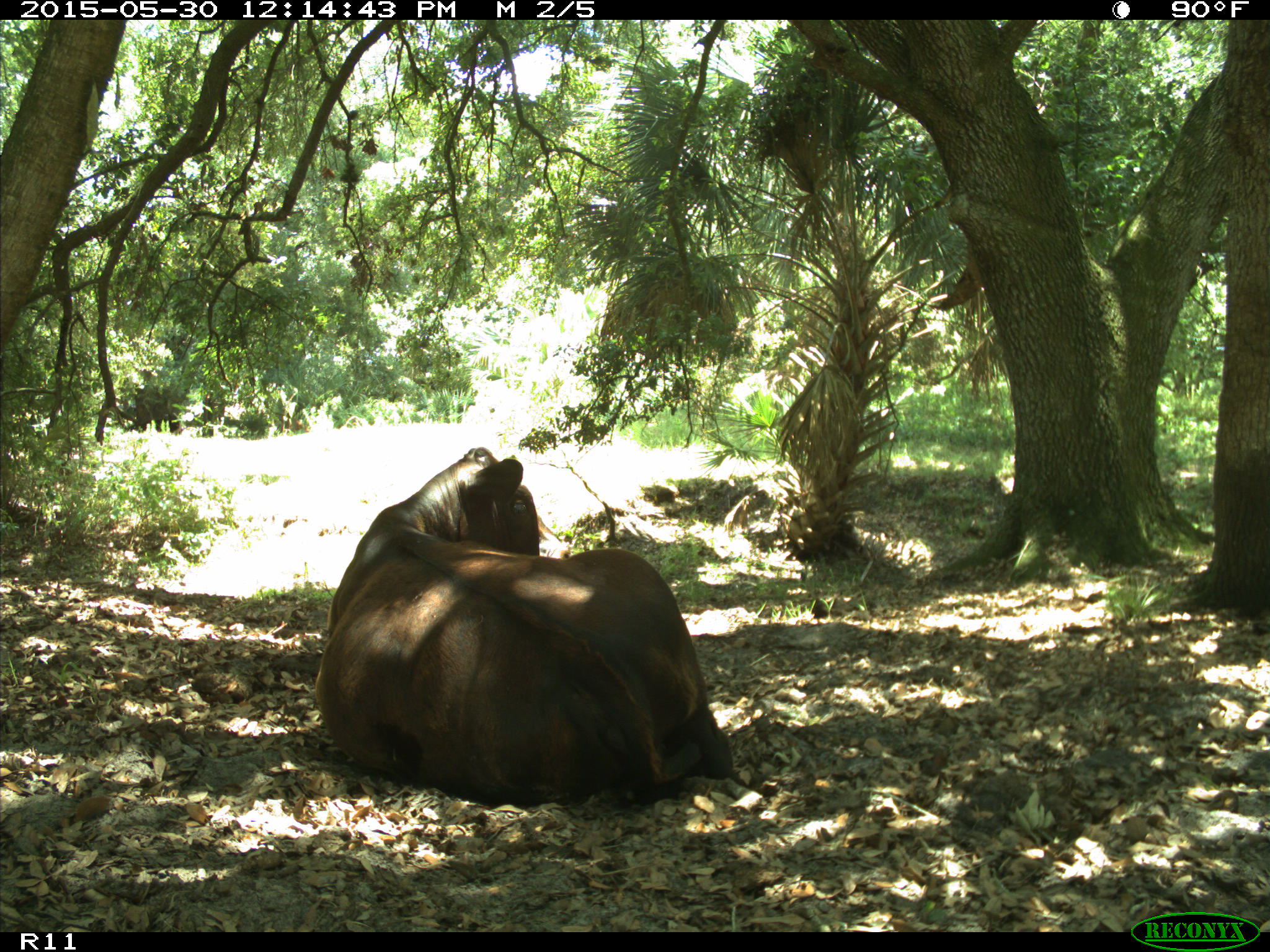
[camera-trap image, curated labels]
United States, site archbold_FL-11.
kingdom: Animalia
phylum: Chordata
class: Mammalia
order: Artiodactyla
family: Bovidae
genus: Bos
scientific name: Bos taurus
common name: domestic cow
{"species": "Bos taurus (domestic cow)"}